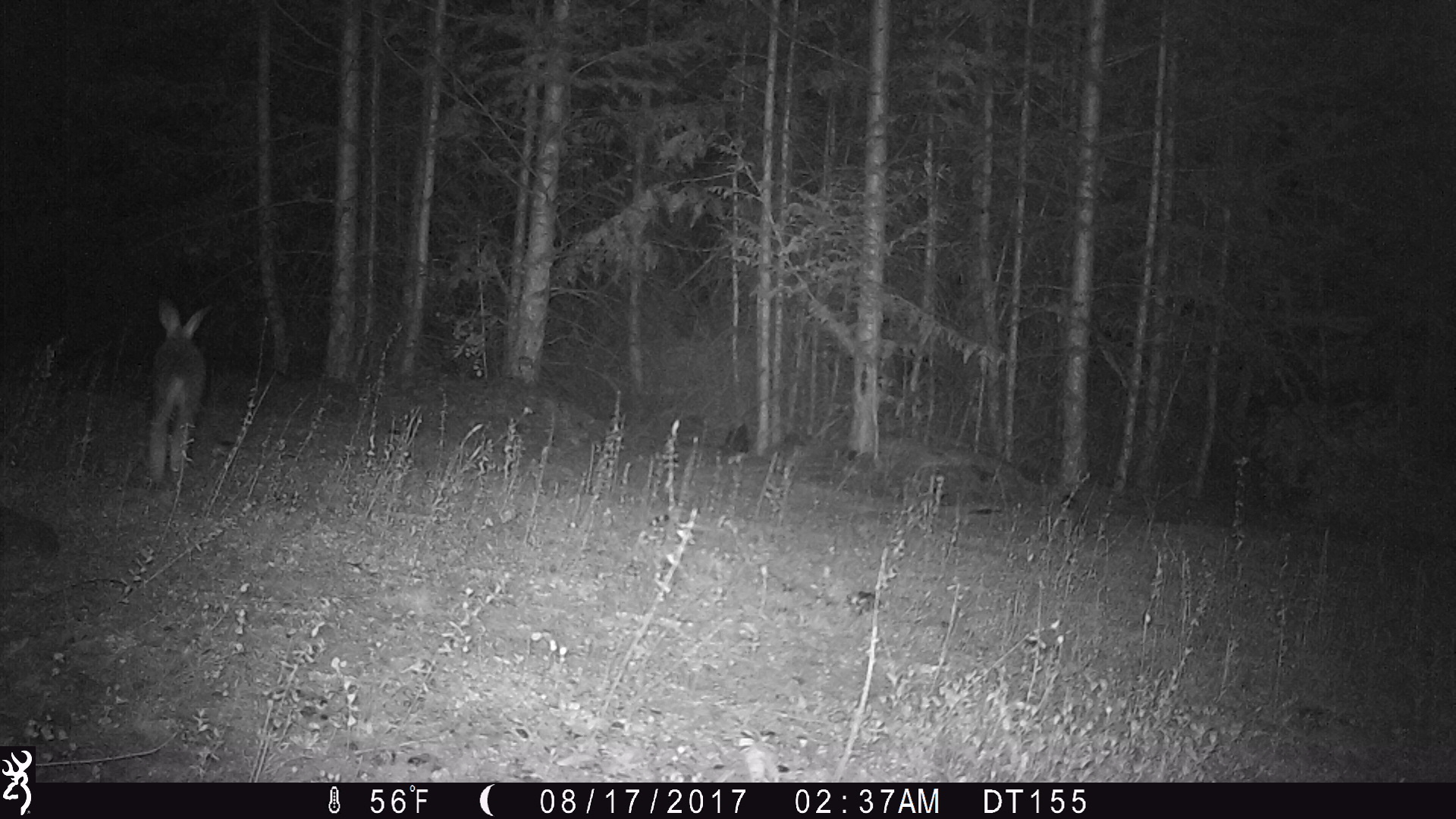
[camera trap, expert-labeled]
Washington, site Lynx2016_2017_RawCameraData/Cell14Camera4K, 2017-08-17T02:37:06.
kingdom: Animalia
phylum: Chordata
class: Mammalia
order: Lagomorpha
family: Leporidae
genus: Lepus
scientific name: Lepus americanus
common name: snowshoe hare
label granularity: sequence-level